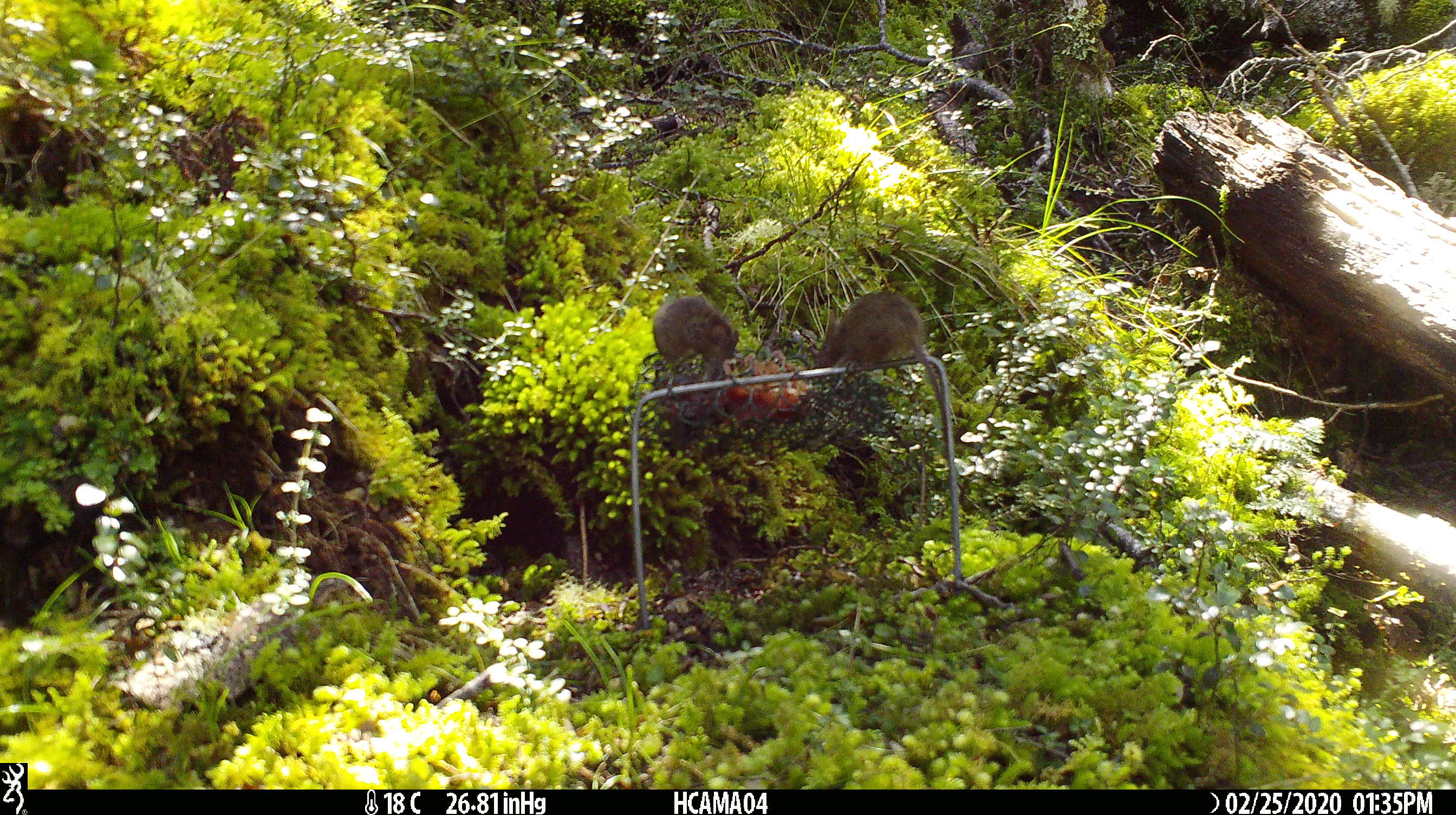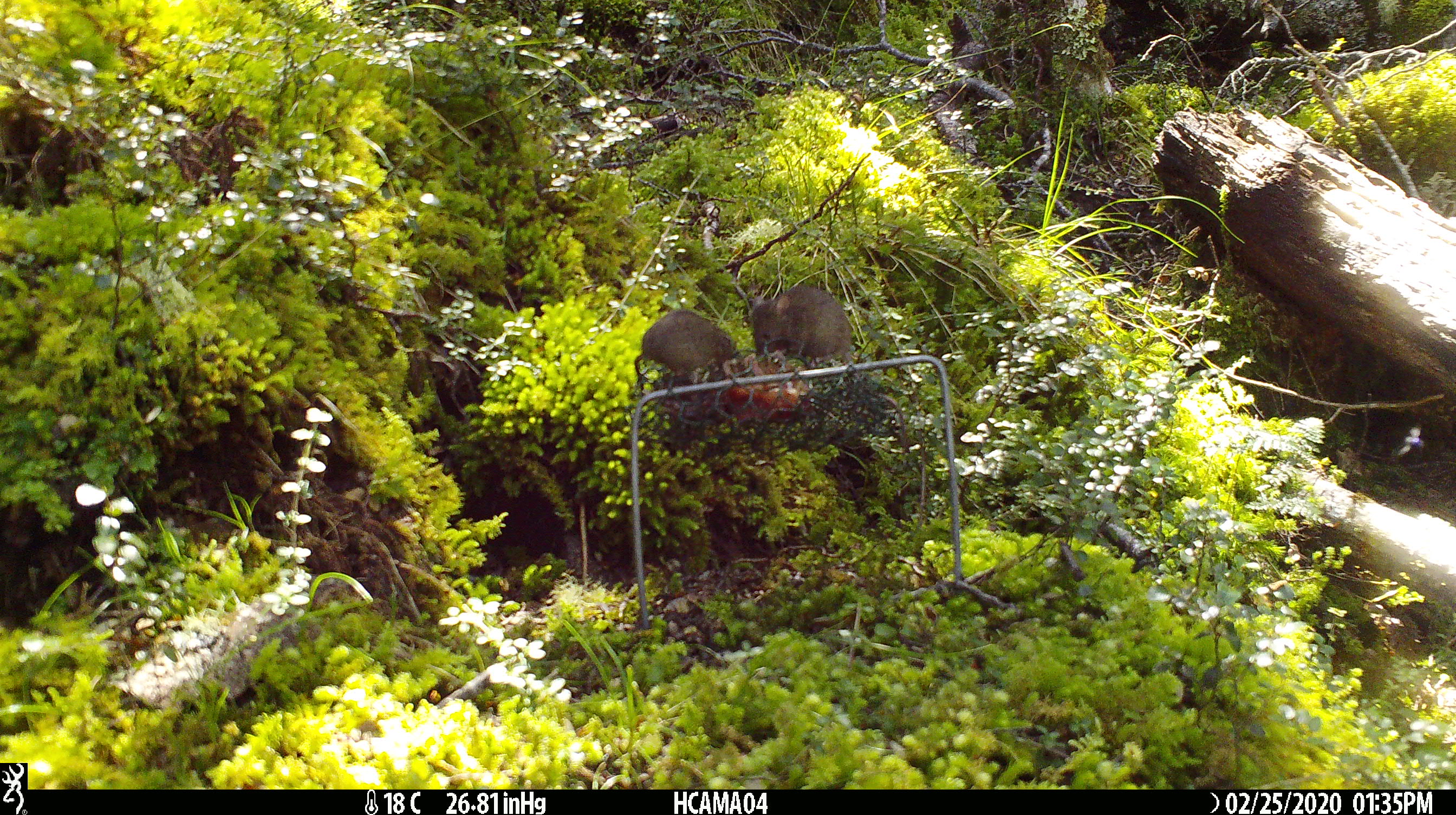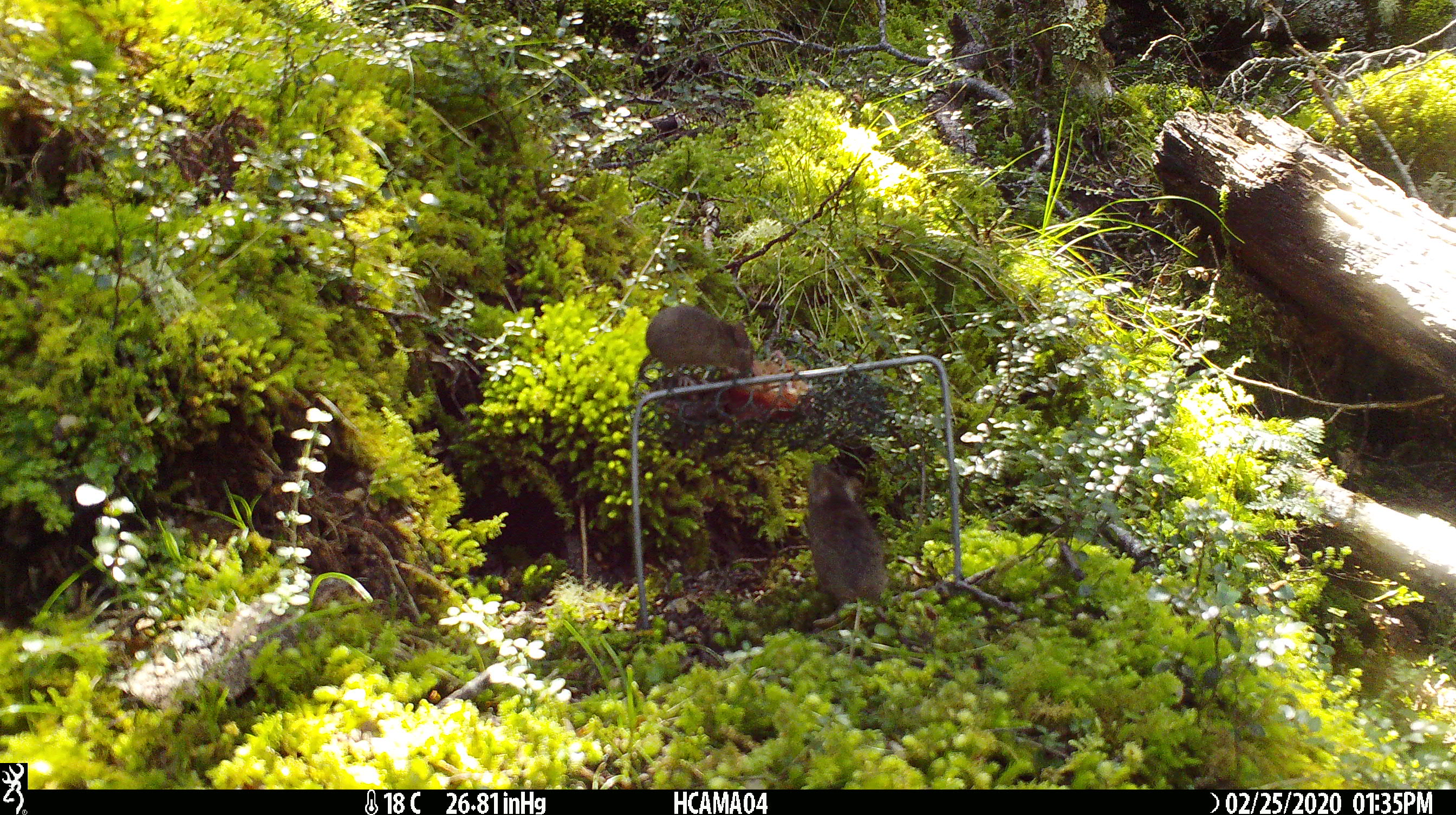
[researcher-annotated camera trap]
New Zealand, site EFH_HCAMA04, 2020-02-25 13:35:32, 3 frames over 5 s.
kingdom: Animalia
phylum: Chordata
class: Mammalia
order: Rodentia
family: Muridae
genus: Mus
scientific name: Mus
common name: mouse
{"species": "mouse (Mus)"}